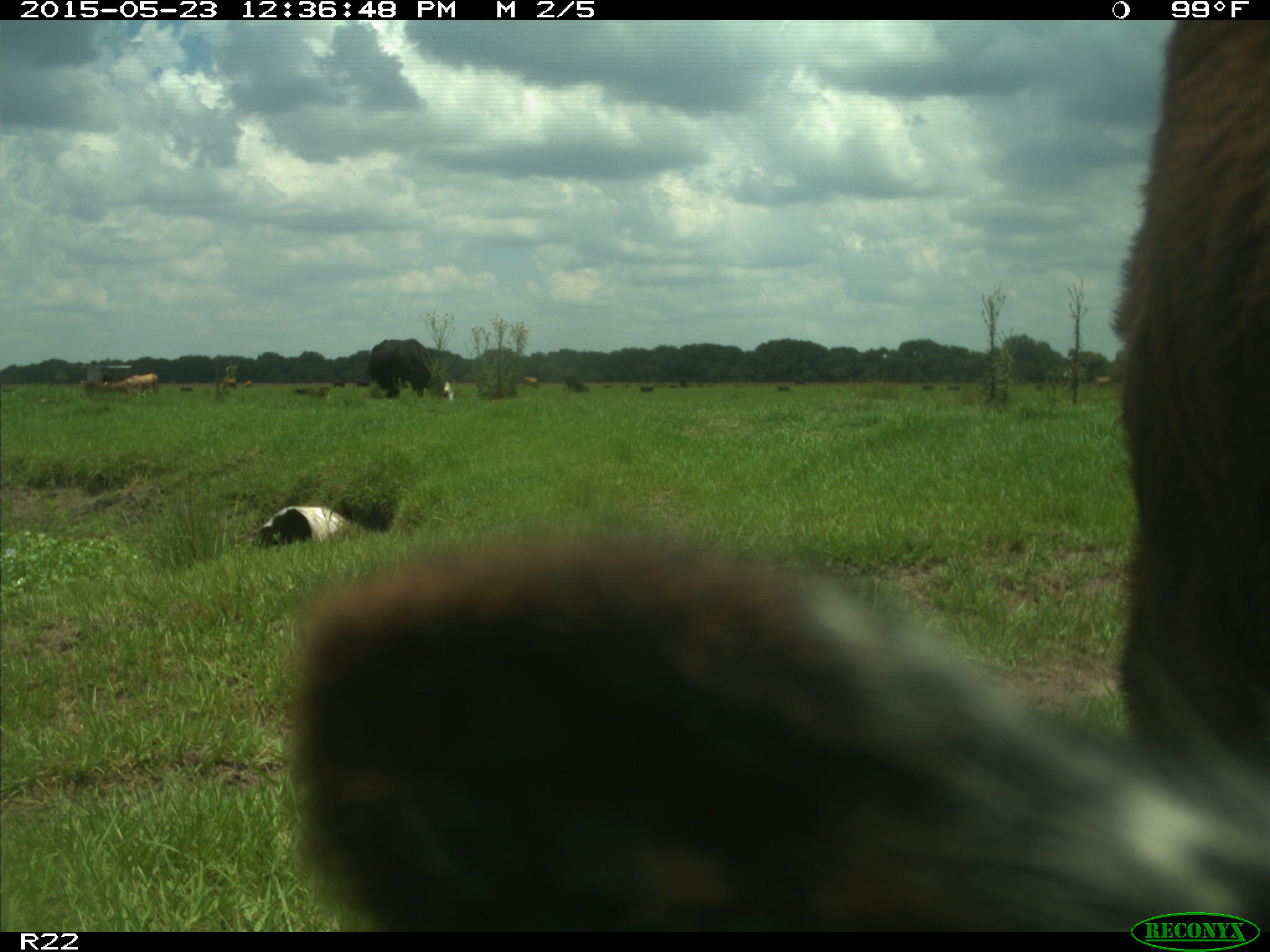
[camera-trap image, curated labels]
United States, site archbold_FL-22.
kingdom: Animalia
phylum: Chordata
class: Mammalia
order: Artiodactyla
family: Bovidae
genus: Bos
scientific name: Bos taurus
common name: domestic cow